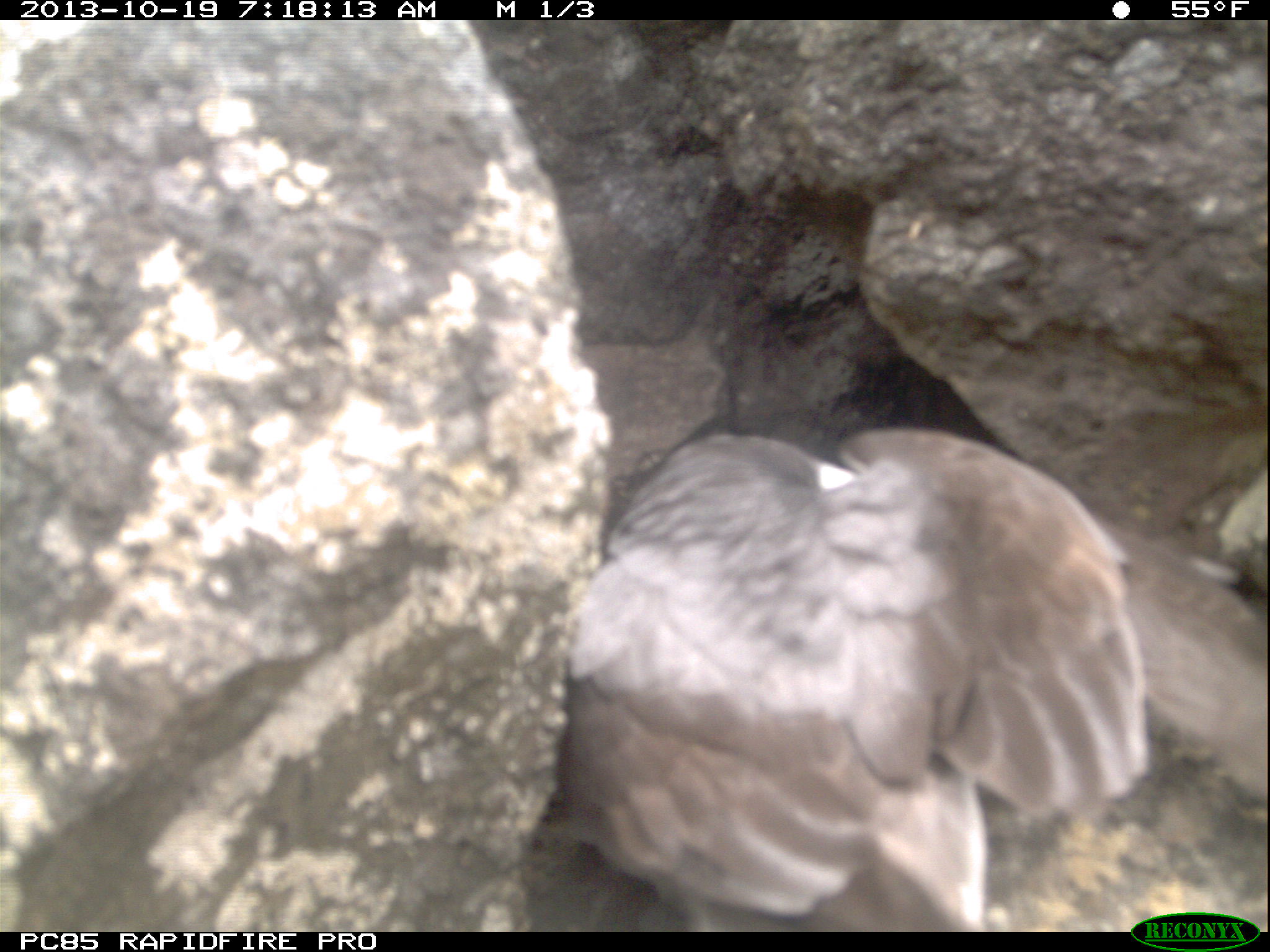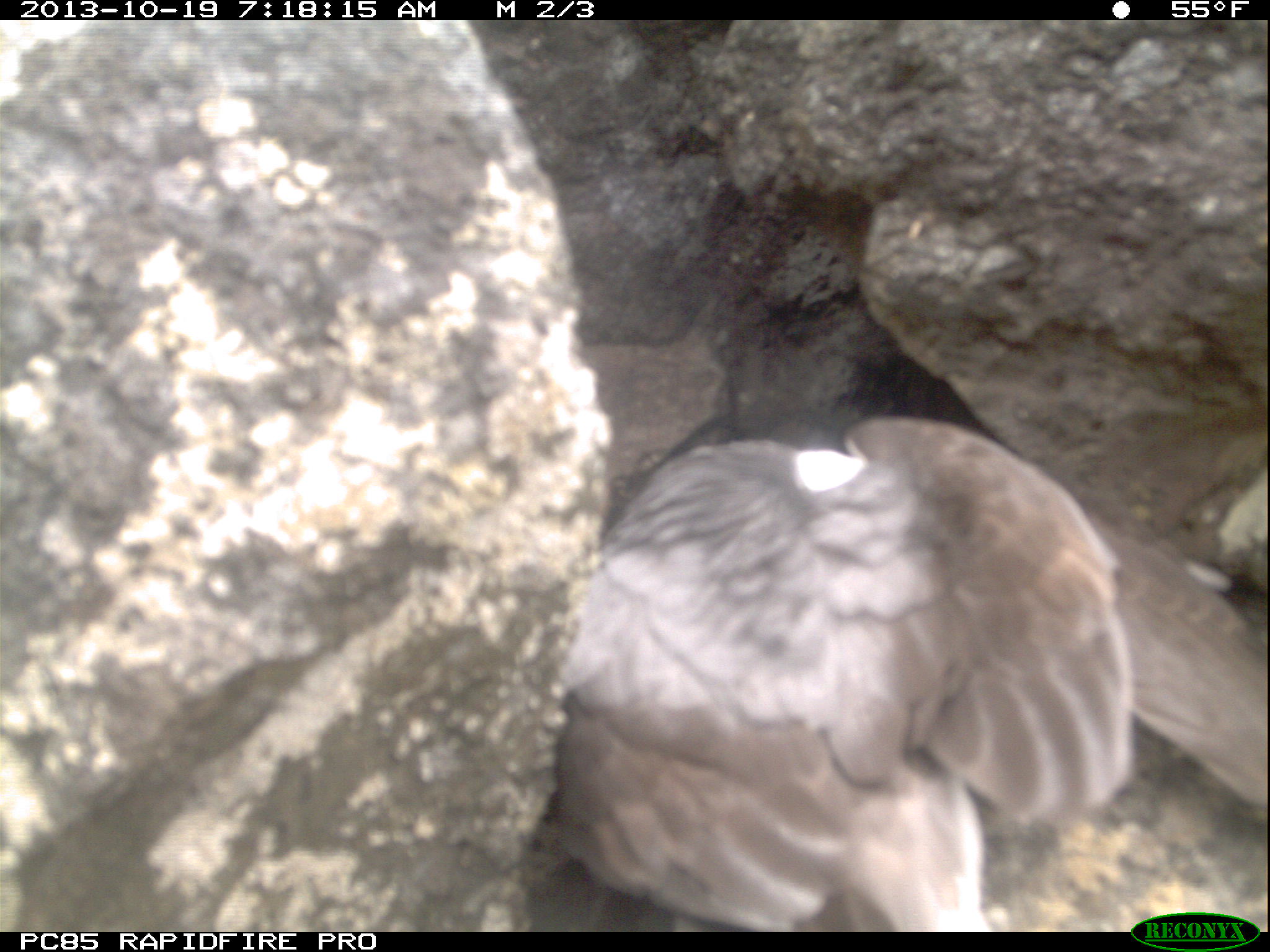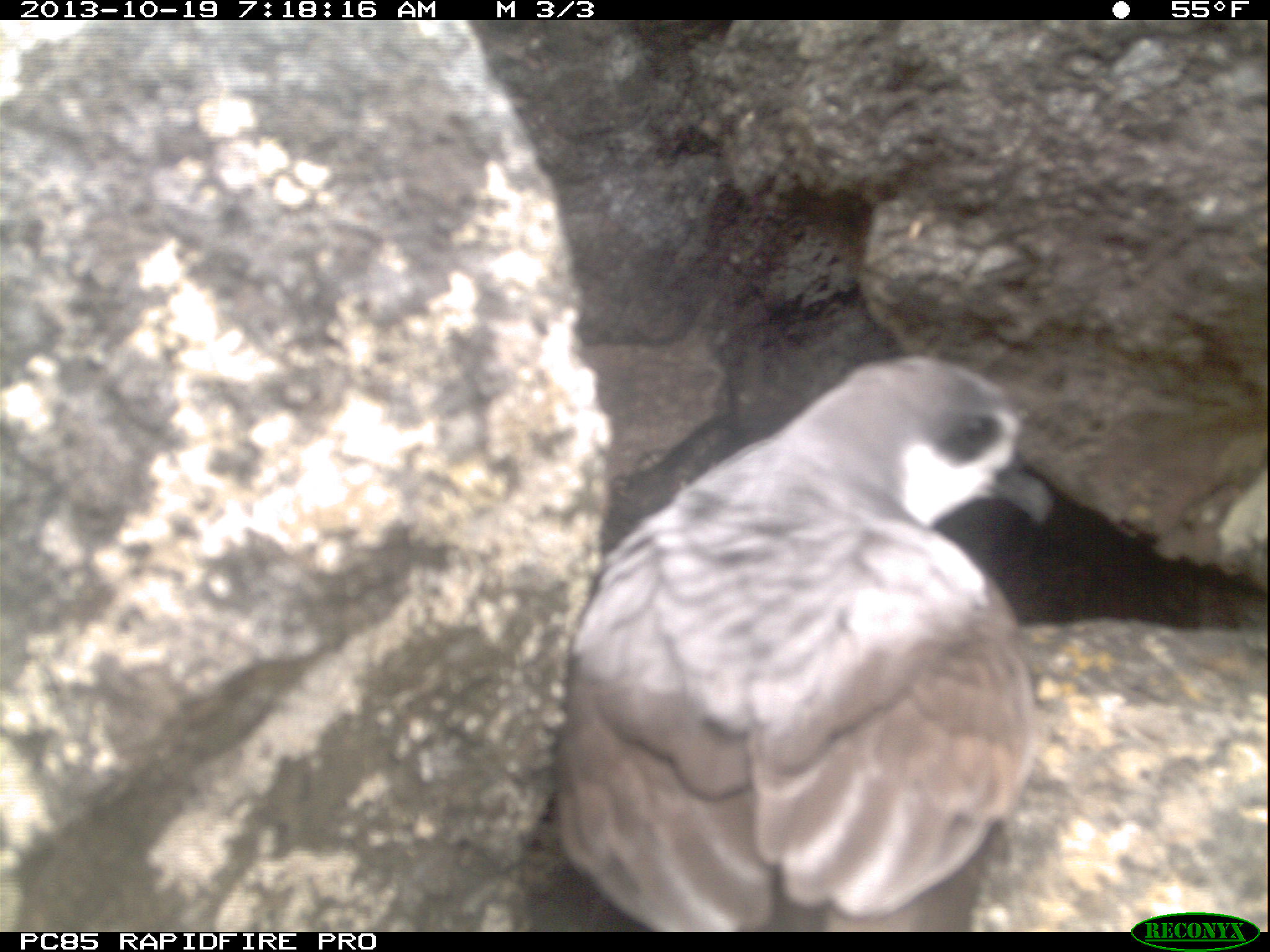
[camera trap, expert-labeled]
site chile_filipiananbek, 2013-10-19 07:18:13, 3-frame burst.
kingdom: Animalia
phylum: Chordata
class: Aves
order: Procellariiformes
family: Procellariidae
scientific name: Procellariidae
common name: petrel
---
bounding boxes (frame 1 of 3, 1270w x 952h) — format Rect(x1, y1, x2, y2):
petrel: Rect(534, 415, 1165, 925)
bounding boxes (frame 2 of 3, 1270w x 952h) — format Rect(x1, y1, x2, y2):
petrel: Rect(542, 402, 1152, 935)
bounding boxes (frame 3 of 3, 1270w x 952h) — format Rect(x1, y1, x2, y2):
petrel: Rect(540, 352, 1058, 933)